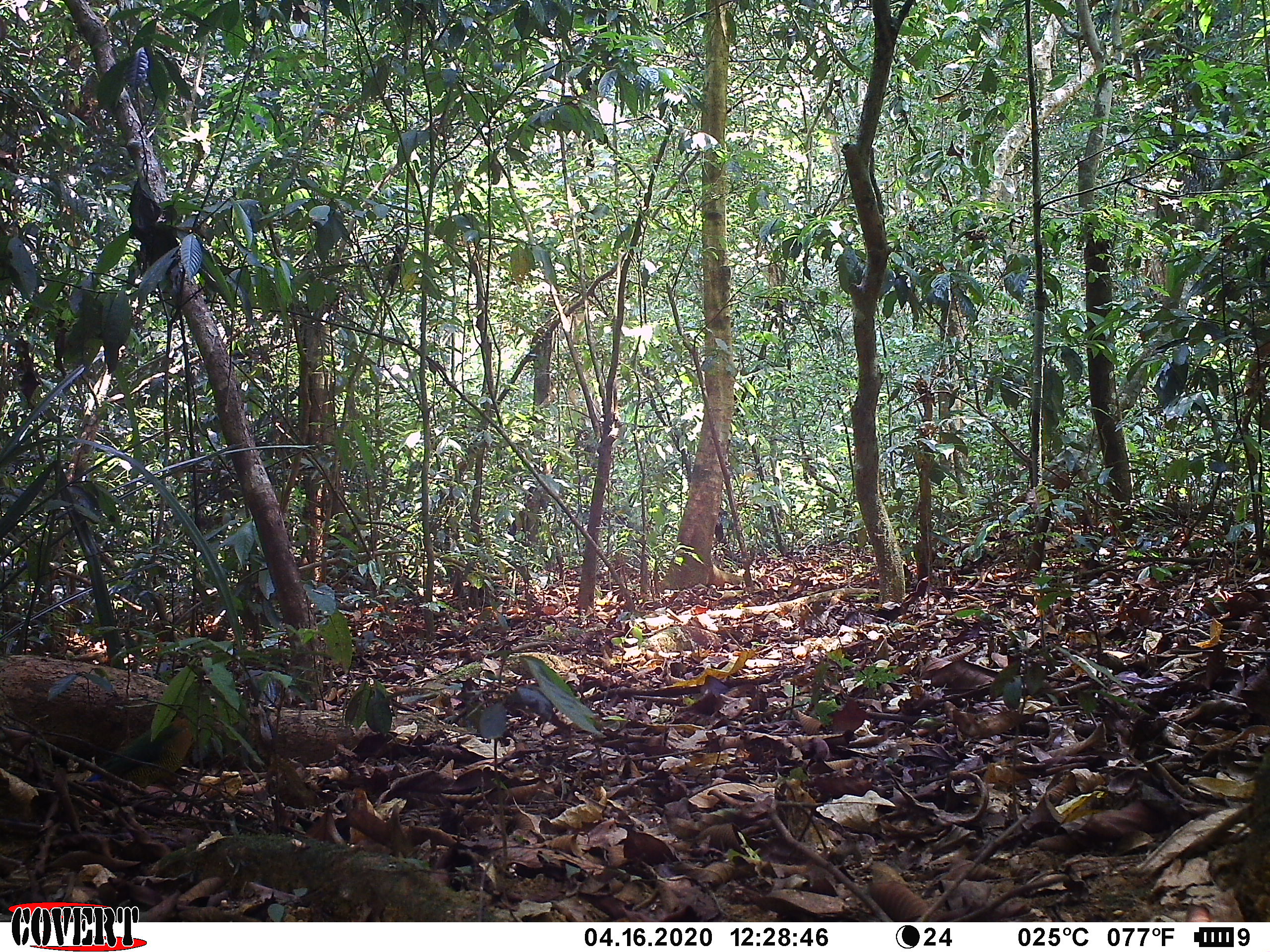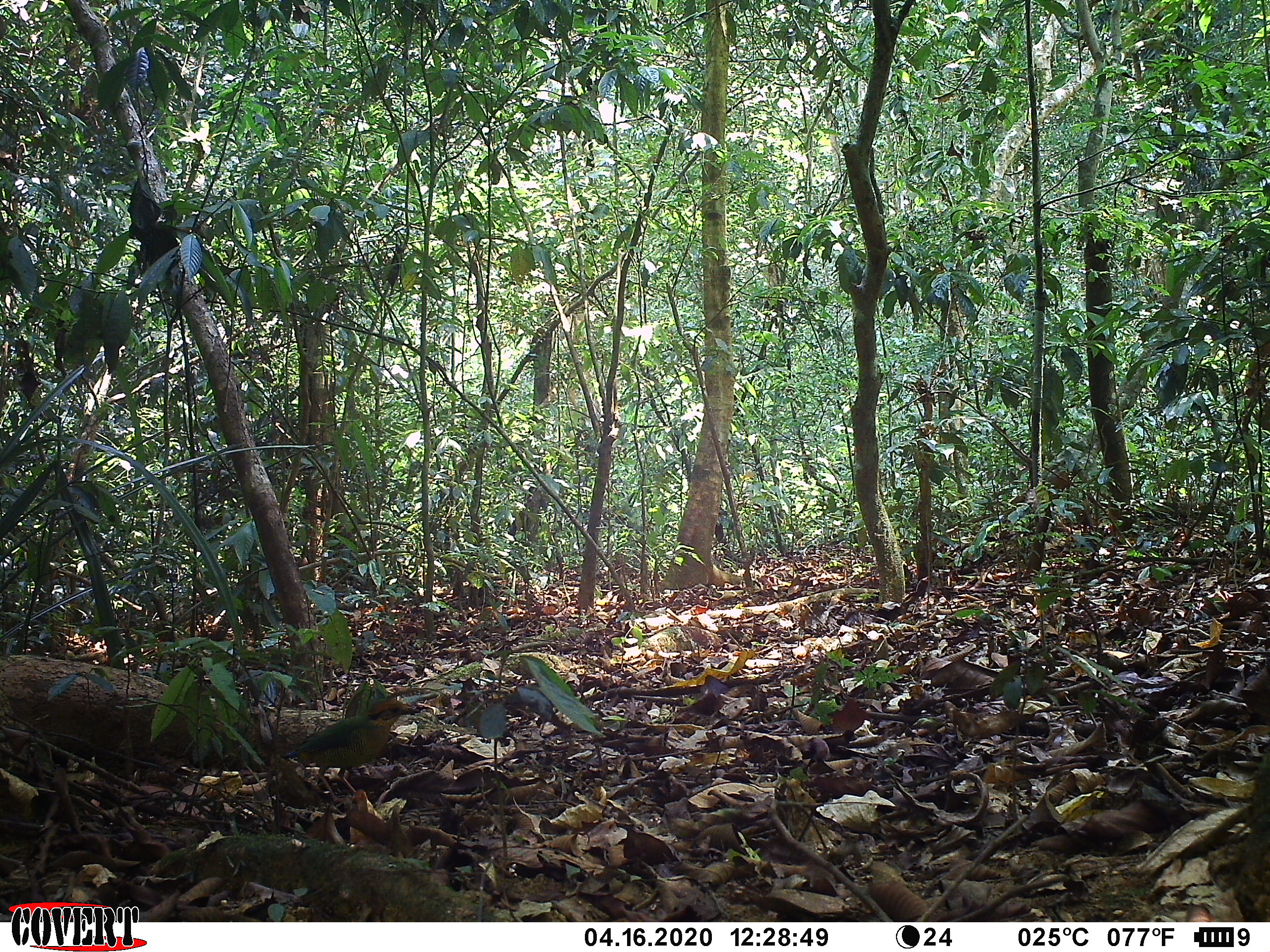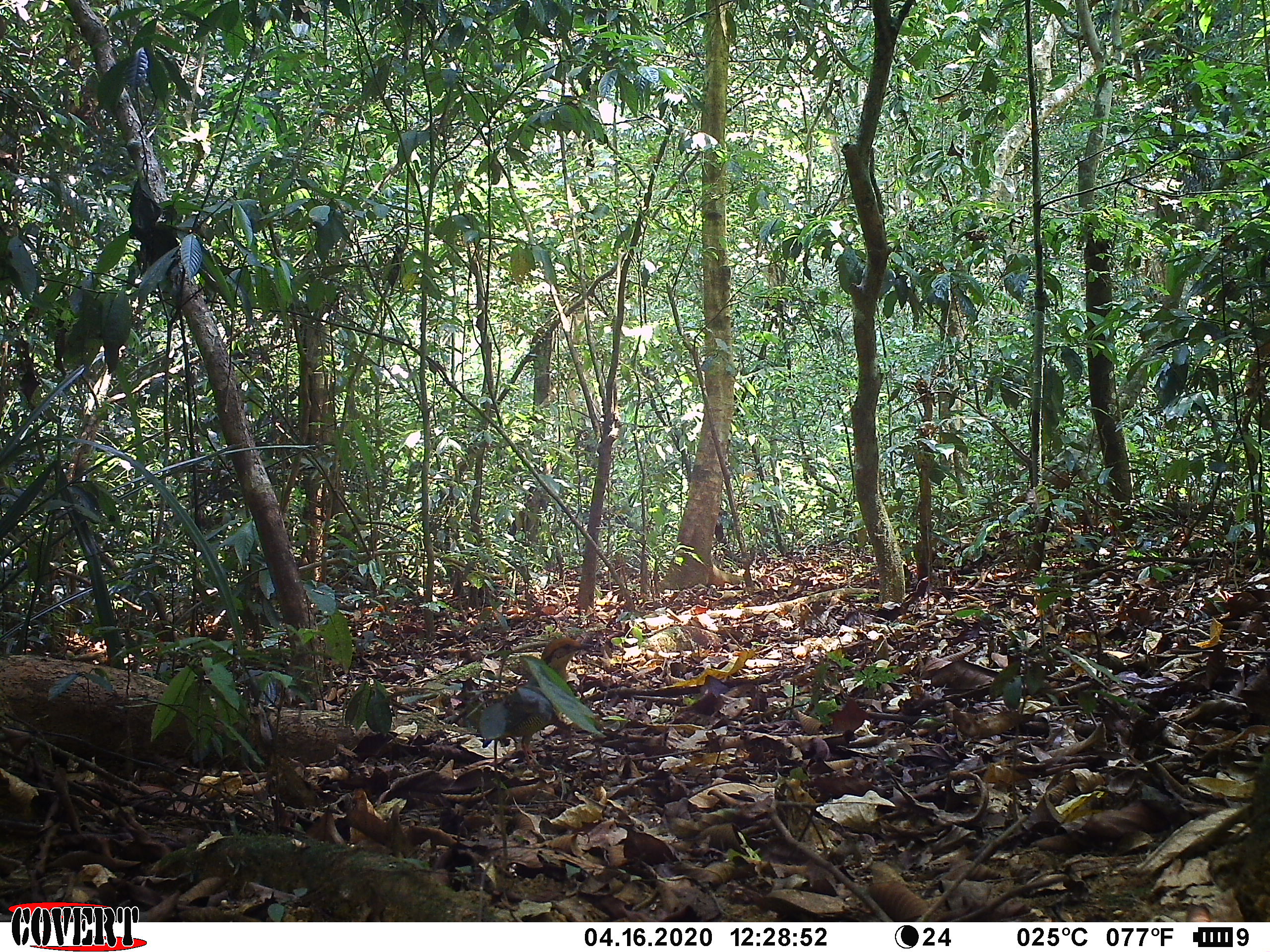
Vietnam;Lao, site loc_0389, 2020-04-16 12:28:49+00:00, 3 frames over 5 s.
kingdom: Animalia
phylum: Chordata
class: Aves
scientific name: Aves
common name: bird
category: unidentified bird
Unidentified bird (bird) (Aves). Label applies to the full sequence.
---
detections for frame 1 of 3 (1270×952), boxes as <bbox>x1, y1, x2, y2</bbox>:
unidentified bird: <bbox>85, 709, 217, 791</bbox>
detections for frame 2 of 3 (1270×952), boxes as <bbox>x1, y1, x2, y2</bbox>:
unidentified bird: <bbox>282, 698, 421, 805</bbox>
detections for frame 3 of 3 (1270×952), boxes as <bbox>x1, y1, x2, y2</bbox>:
unidentified bird: <bbox>482, 637, 593, 772</bbox>